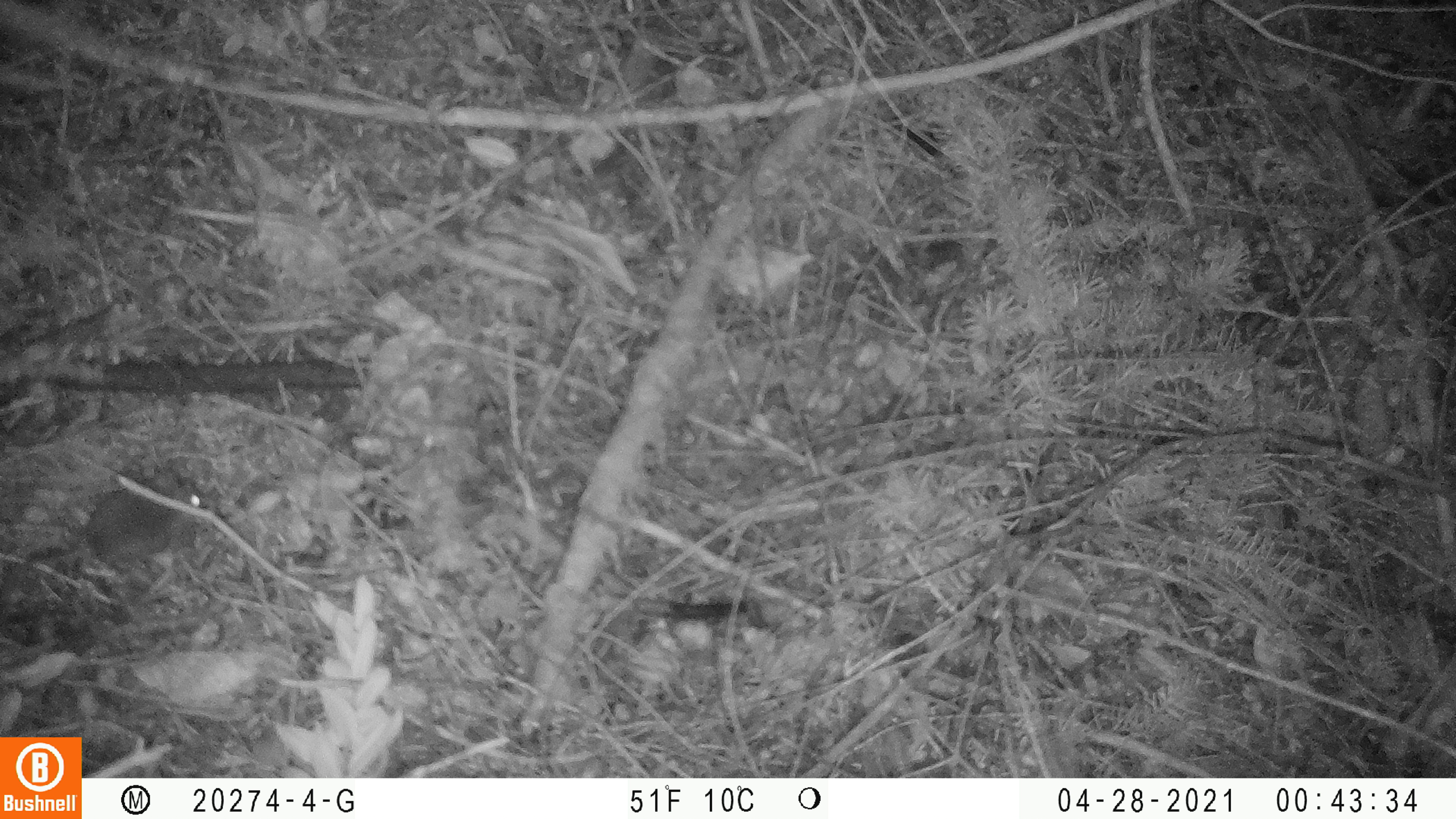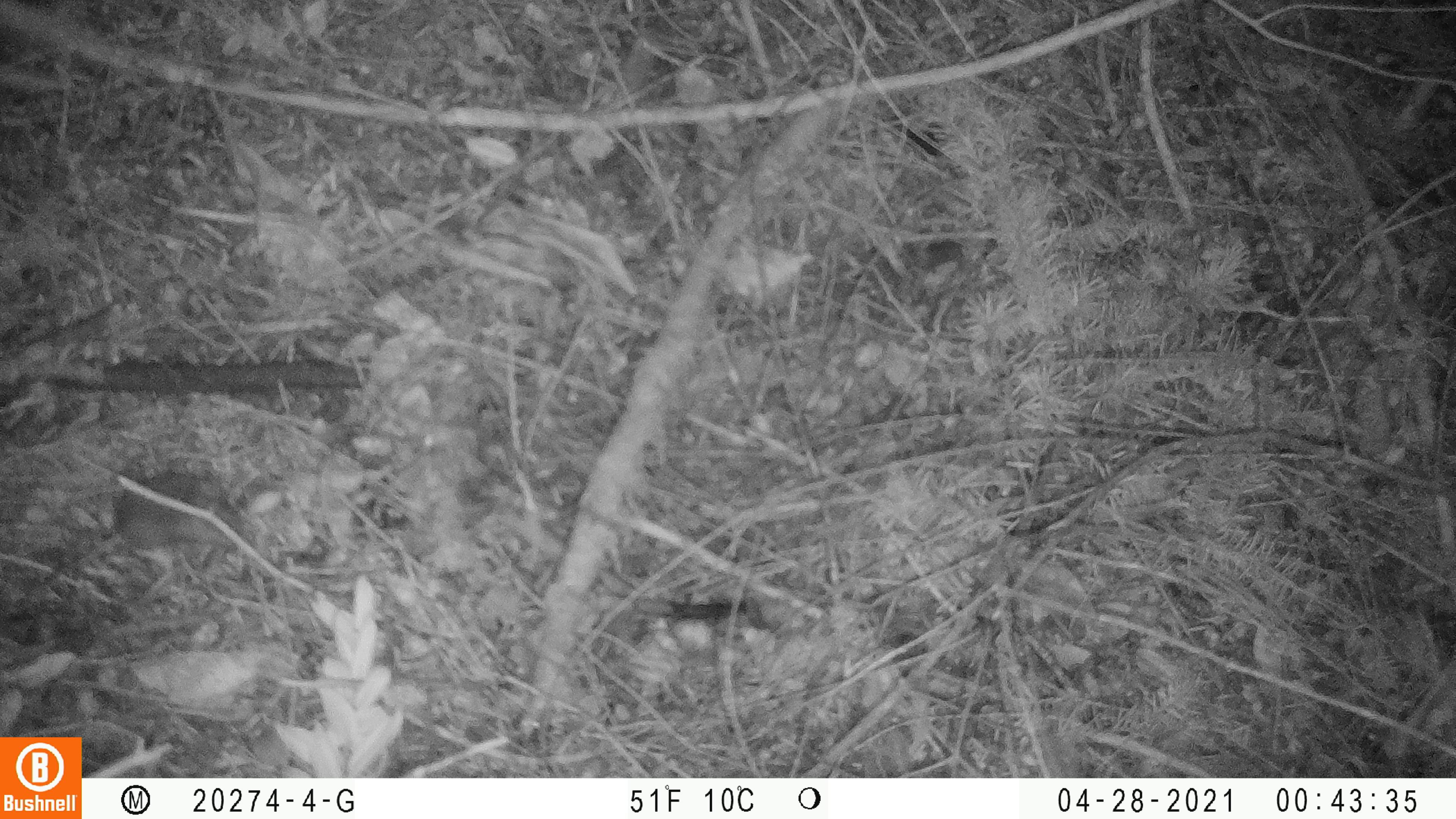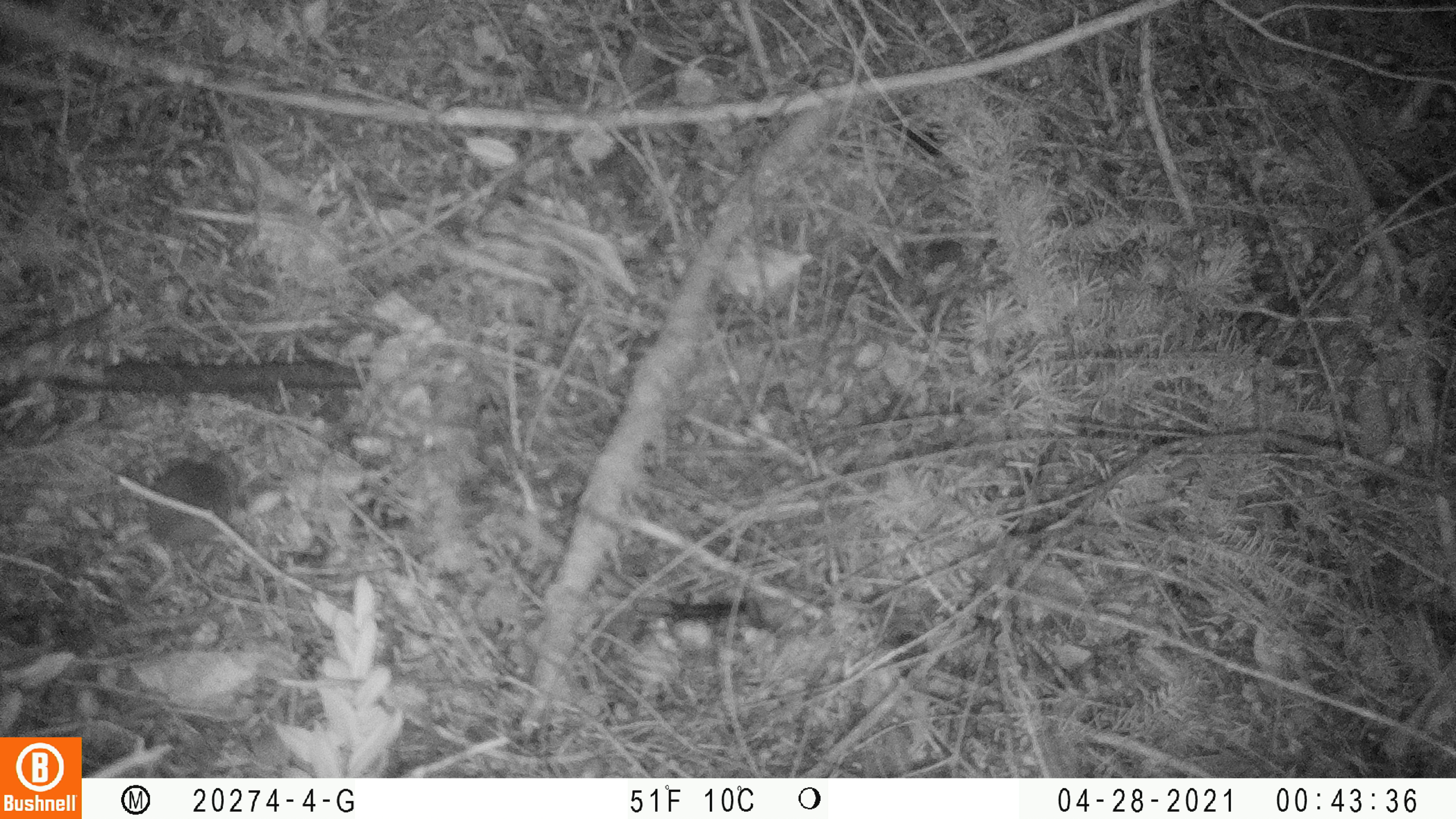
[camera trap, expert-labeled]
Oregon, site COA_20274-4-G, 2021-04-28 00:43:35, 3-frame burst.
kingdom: Animalia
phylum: Chordata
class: Mammalia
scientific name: Mammalia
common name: small mammal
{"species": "small mammal (Mammalia)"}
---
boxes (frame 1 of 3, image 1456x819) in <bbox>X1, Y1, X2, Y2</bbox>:
small mammal: <bbox>24, 451, 220, 582</bbox>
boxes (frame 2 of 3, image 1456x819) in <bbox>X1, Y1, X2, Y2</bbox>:
small mammal: <bbox>16, 468, 259, 603</bbox>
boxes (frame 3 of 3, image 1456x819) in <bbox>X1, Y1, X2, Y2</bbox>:
small mammal: <bbox>55, 454, 251, 581</bbox>